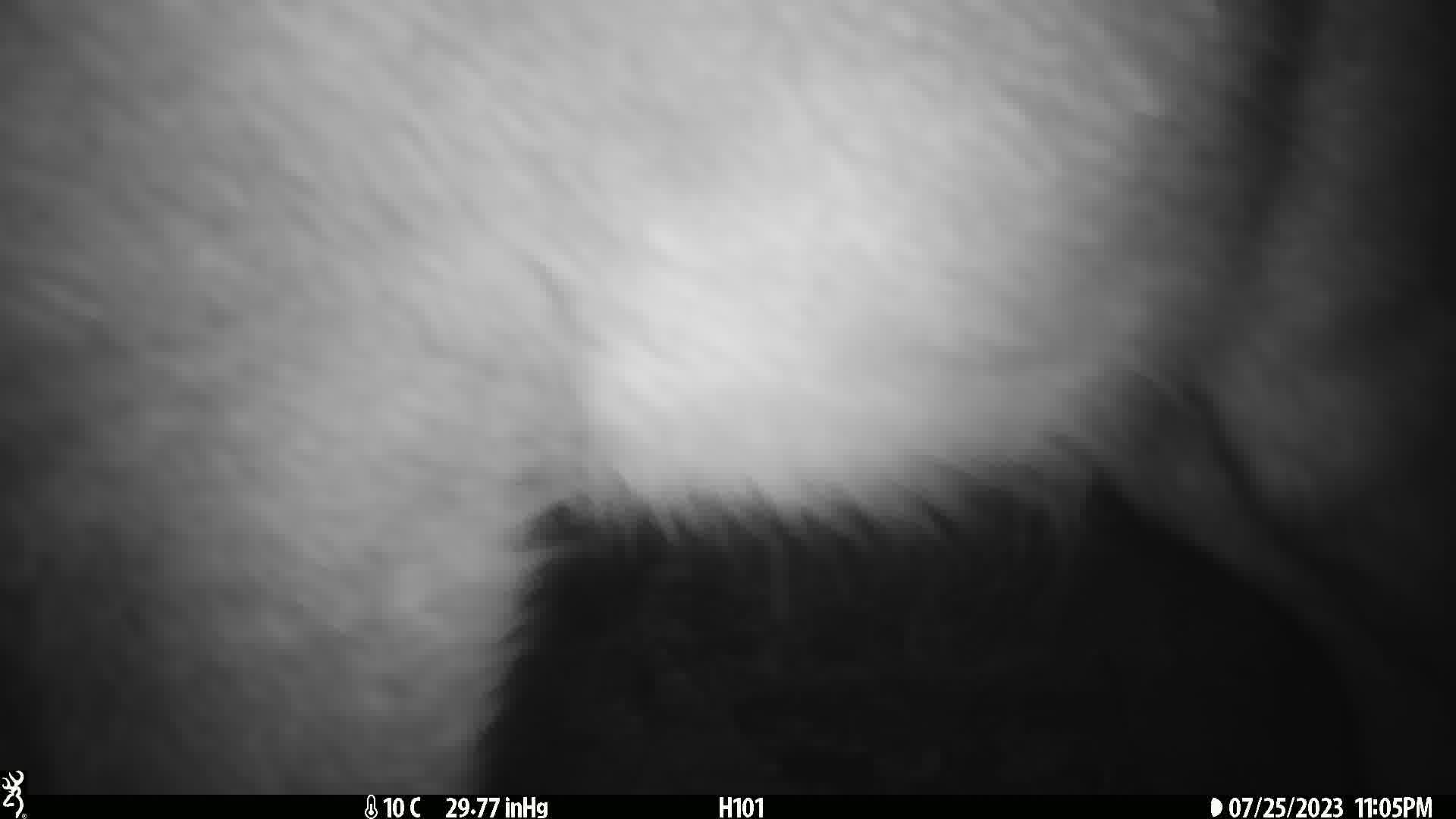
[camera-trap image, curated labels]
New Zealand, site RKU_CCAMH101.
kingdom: Animalia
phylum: Chordata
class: Mammalia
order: Artiodactyla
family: Cervidae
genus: Odocoileus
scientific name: Odocoileus virginianus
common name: white-tailed deer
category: white tailed deer